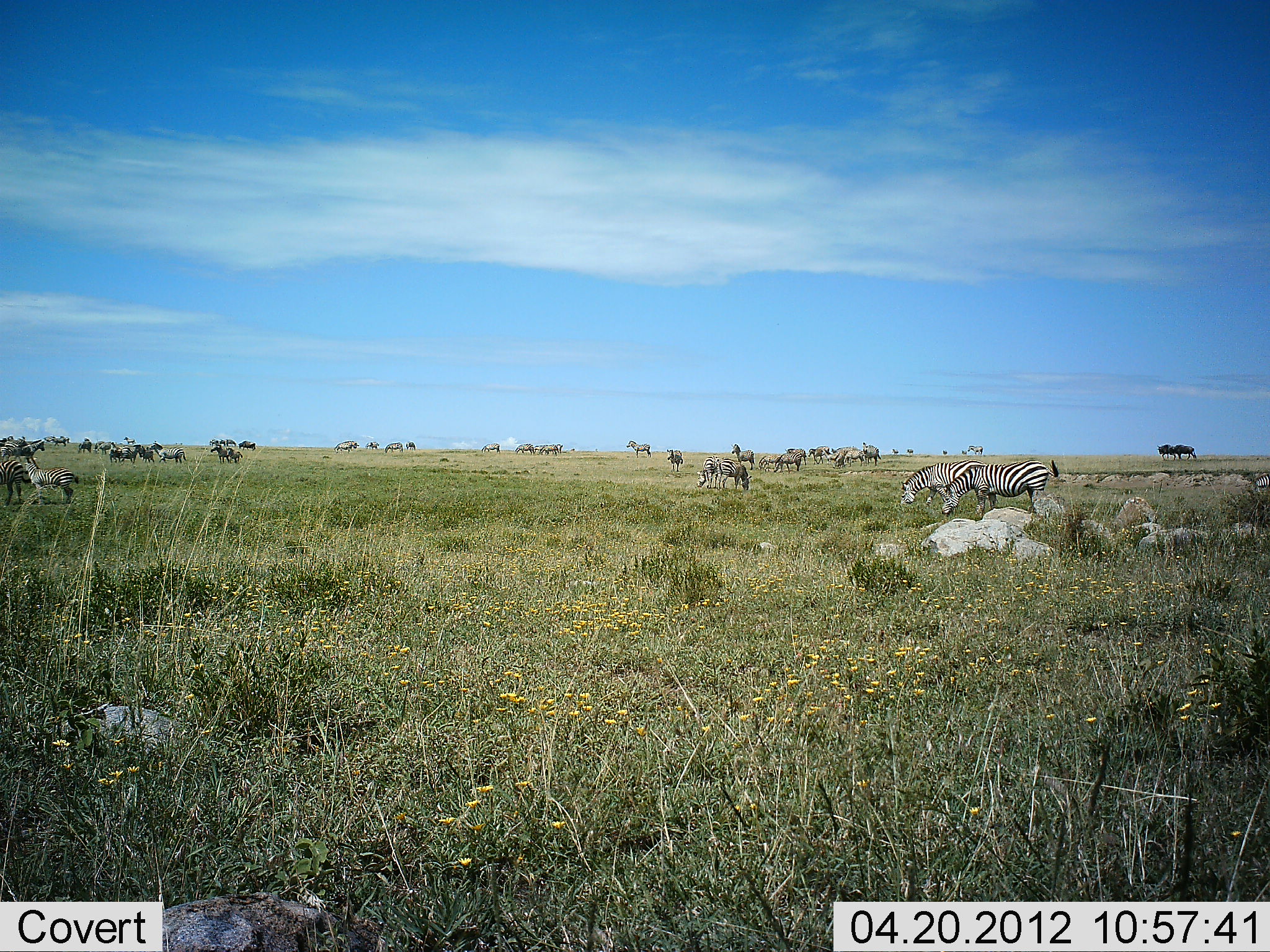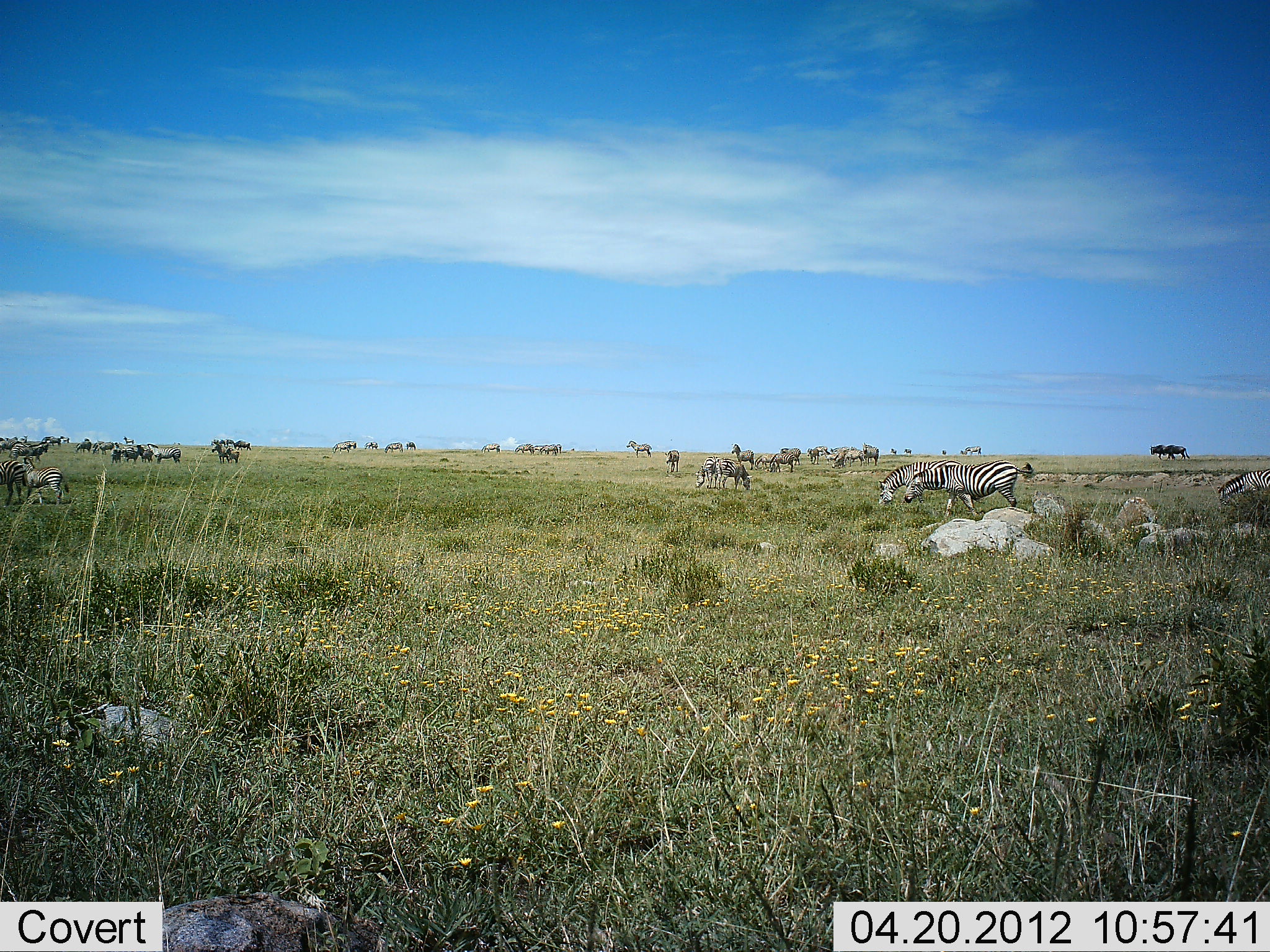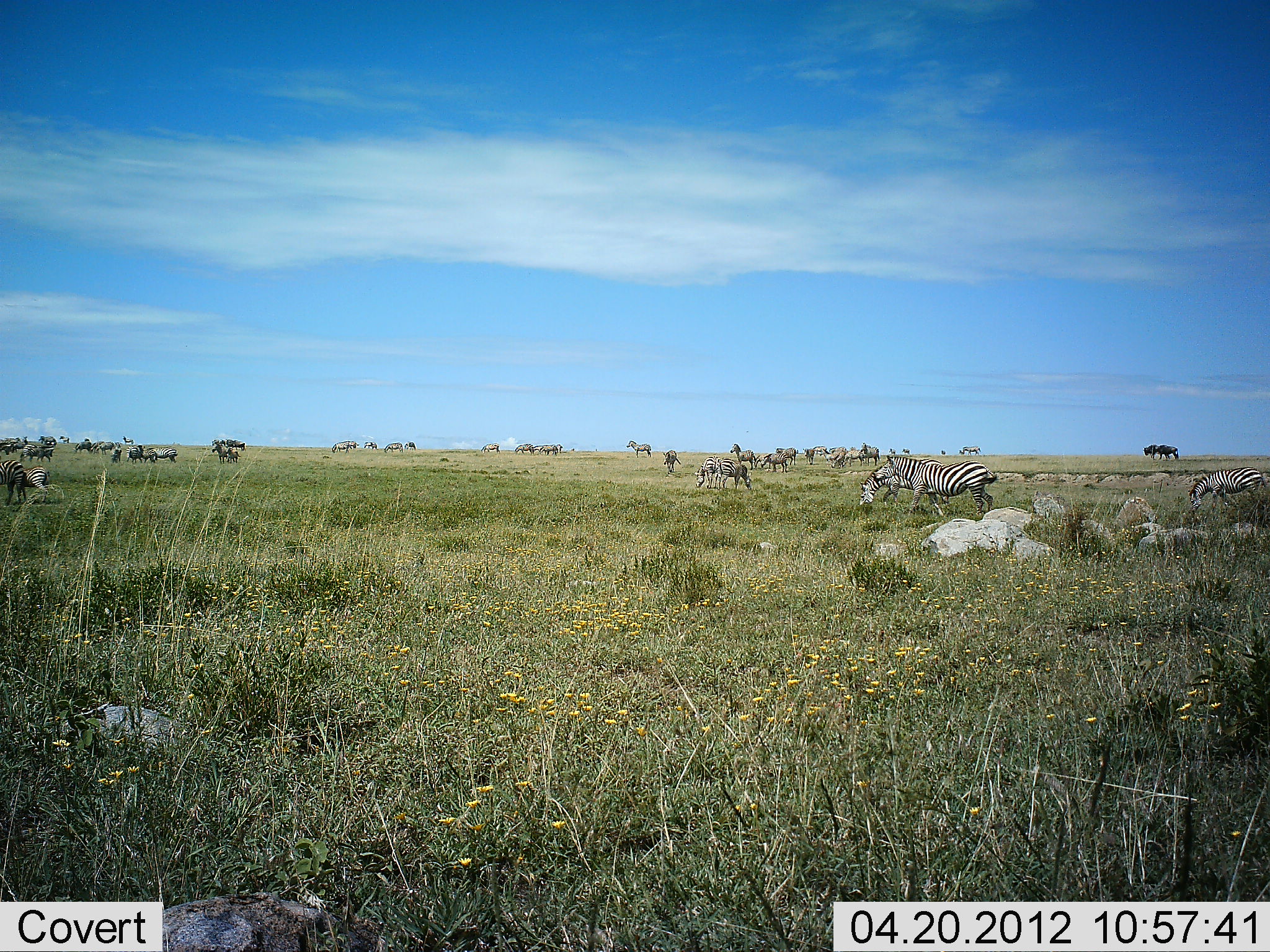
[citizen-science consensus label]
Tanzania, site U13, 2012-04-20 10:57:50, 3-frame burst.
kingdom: Animalia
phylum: Chordata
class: Mammalia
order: Perissodactyla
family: Equidae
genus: Equus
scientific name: Equus quagga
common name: plains zebra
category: zebra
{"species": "zebra (plains zebra) (Equus quagga)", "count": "11-50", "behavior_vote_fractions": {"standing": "44%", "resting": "6%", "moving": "72%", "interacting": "6%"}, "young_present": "6%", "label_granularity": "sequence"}